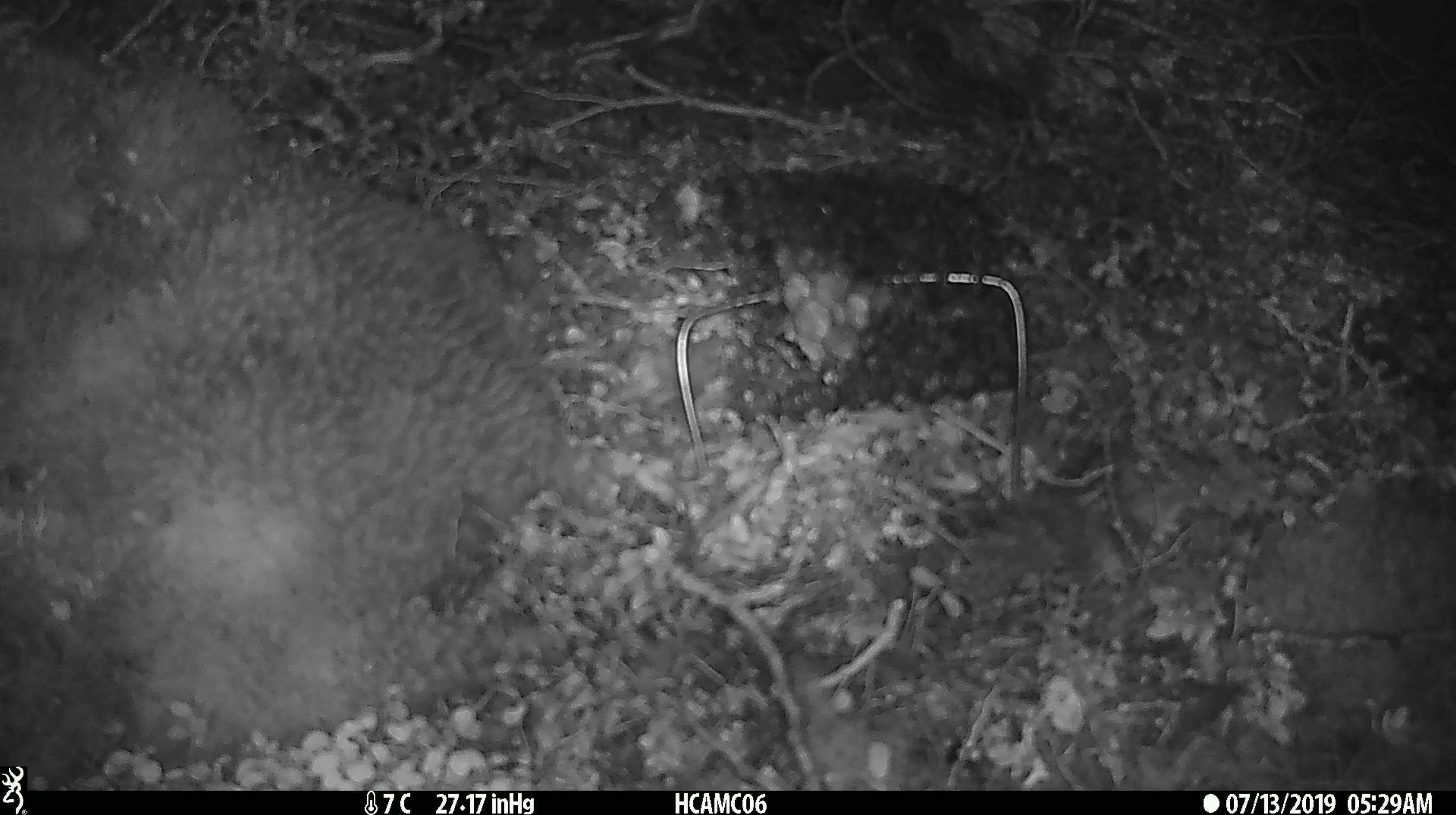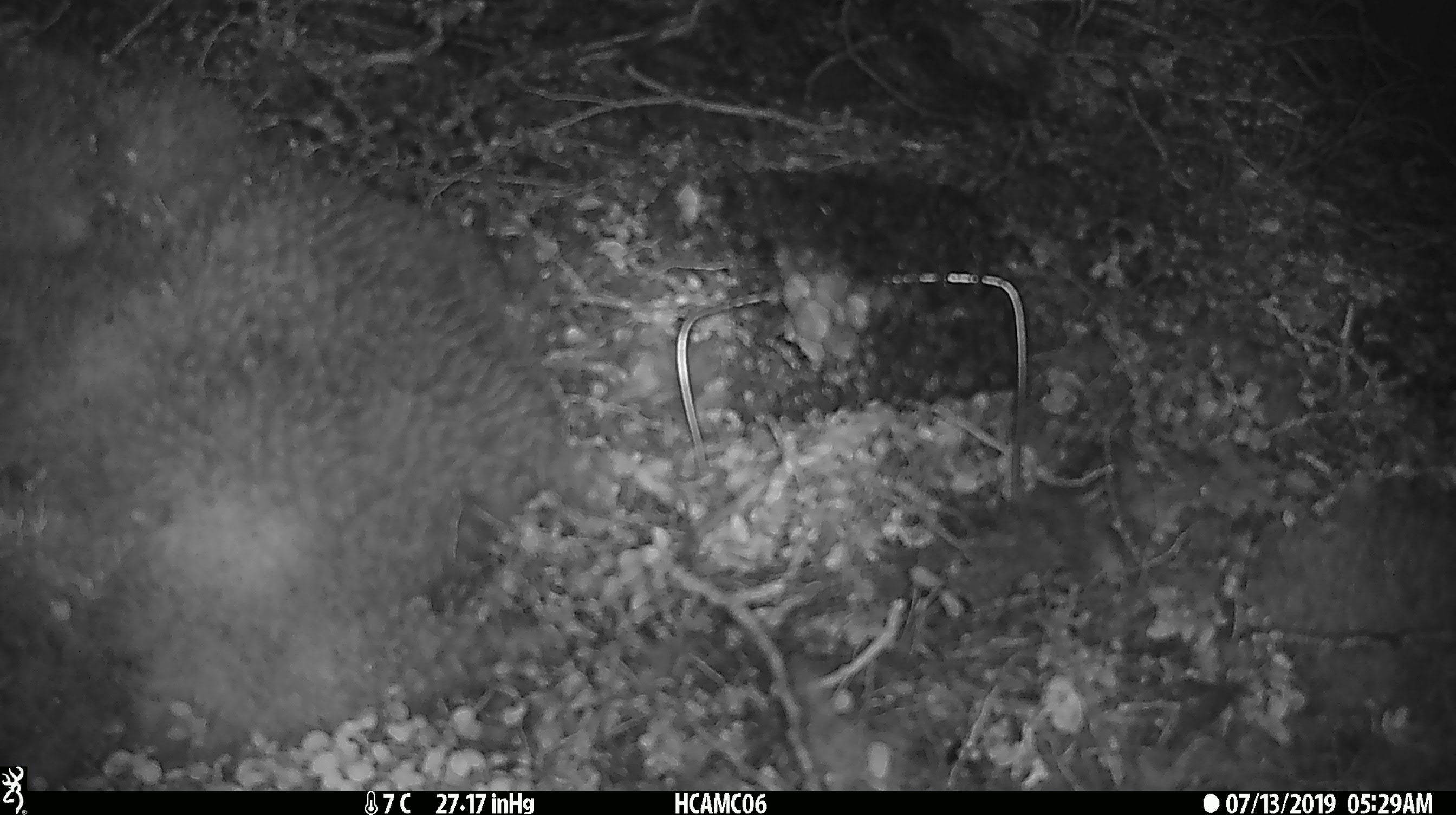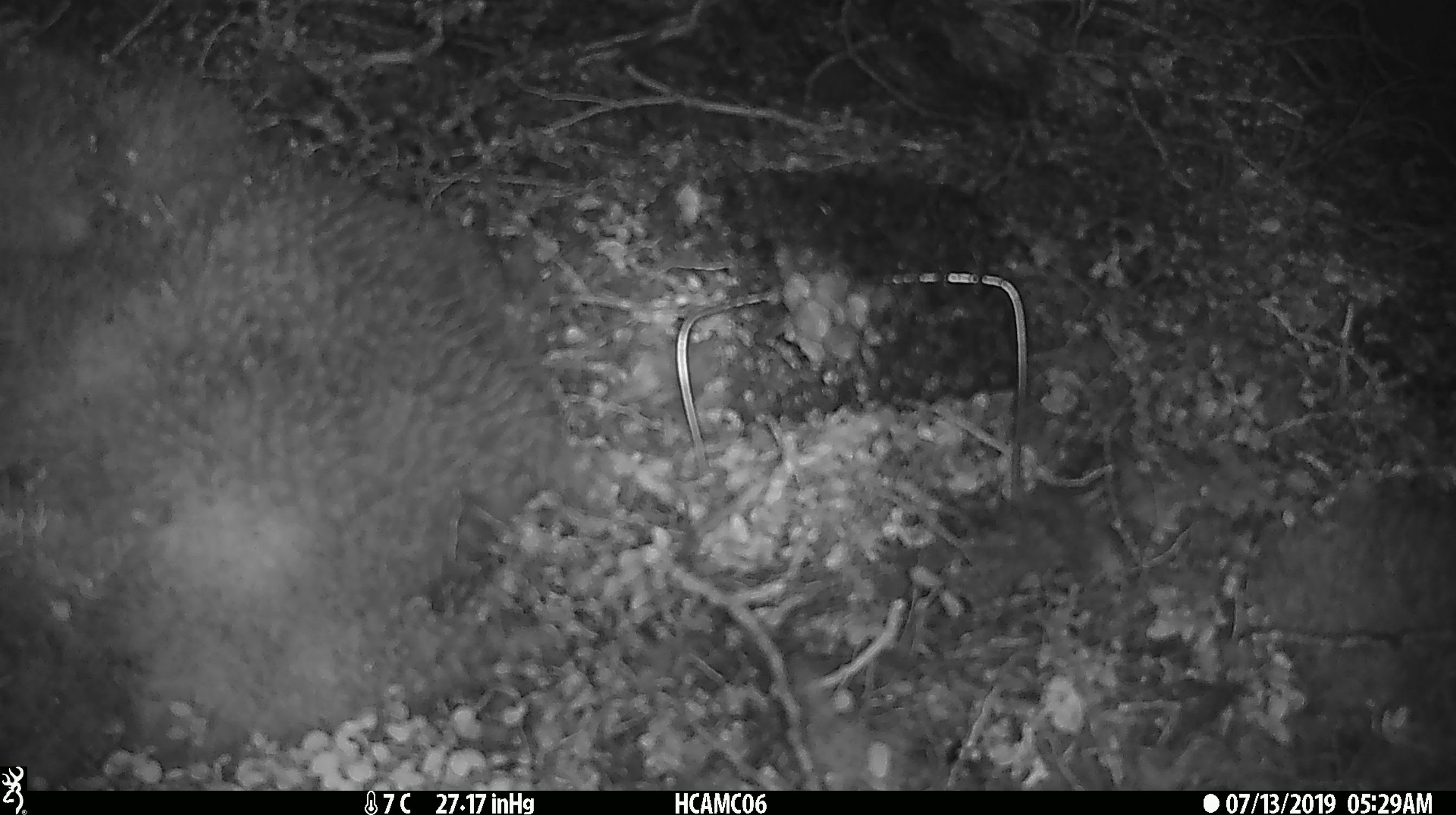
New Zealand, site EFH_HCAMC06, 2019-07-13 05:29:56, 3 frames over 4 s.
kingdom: Animalia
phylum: Chordata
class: Mammalia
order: Rodentia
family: Muridae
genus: Mus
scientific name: Mus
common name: mouse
Mouse (Mus).